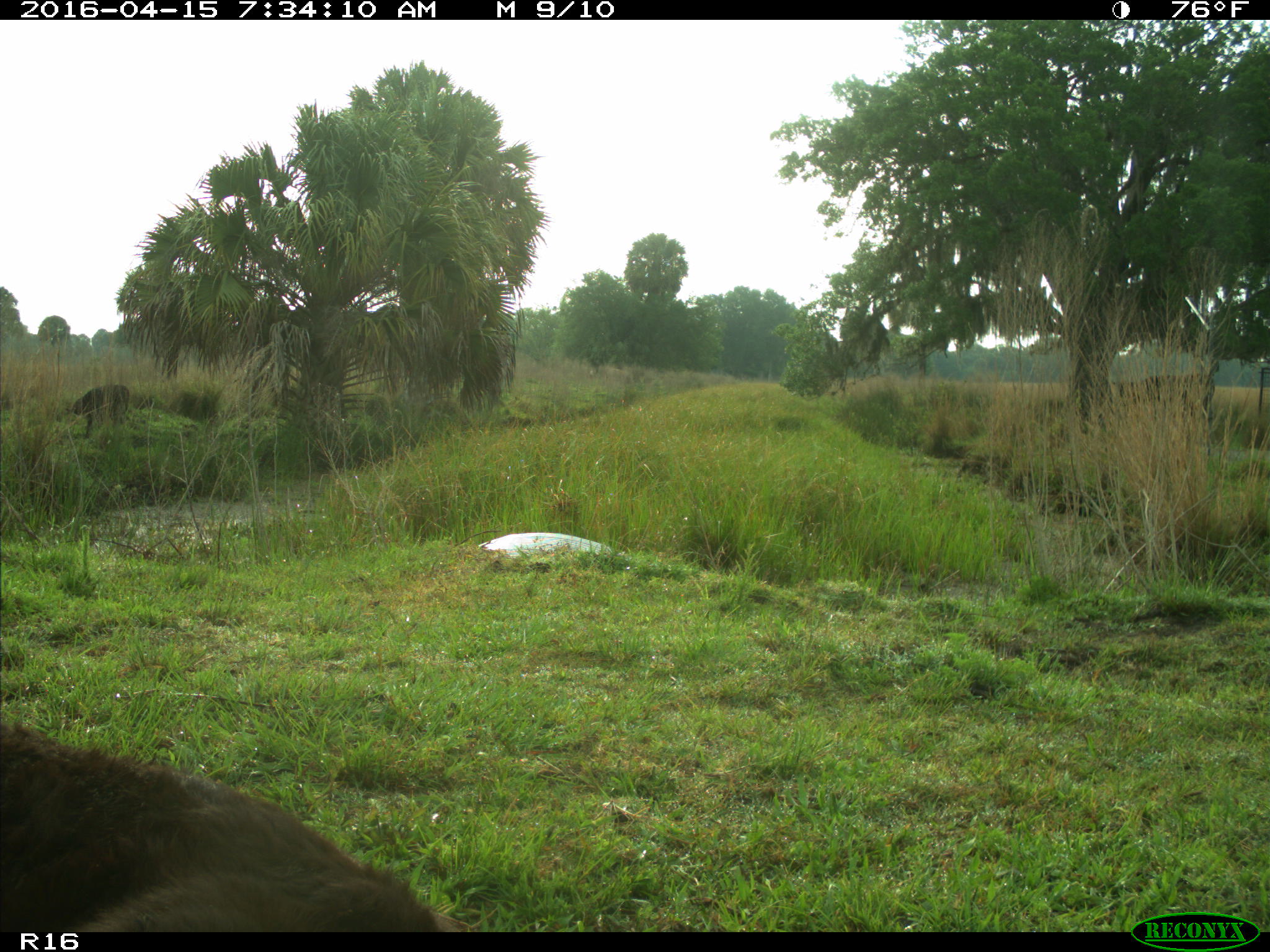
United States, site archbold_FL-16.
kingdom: Animalia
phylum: Chordata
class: Mammalia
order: Artiodactyla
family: Bovidae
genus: Bos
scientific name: Bos taurus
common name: domestic cow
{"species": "Bos taurus (domestic cow)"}